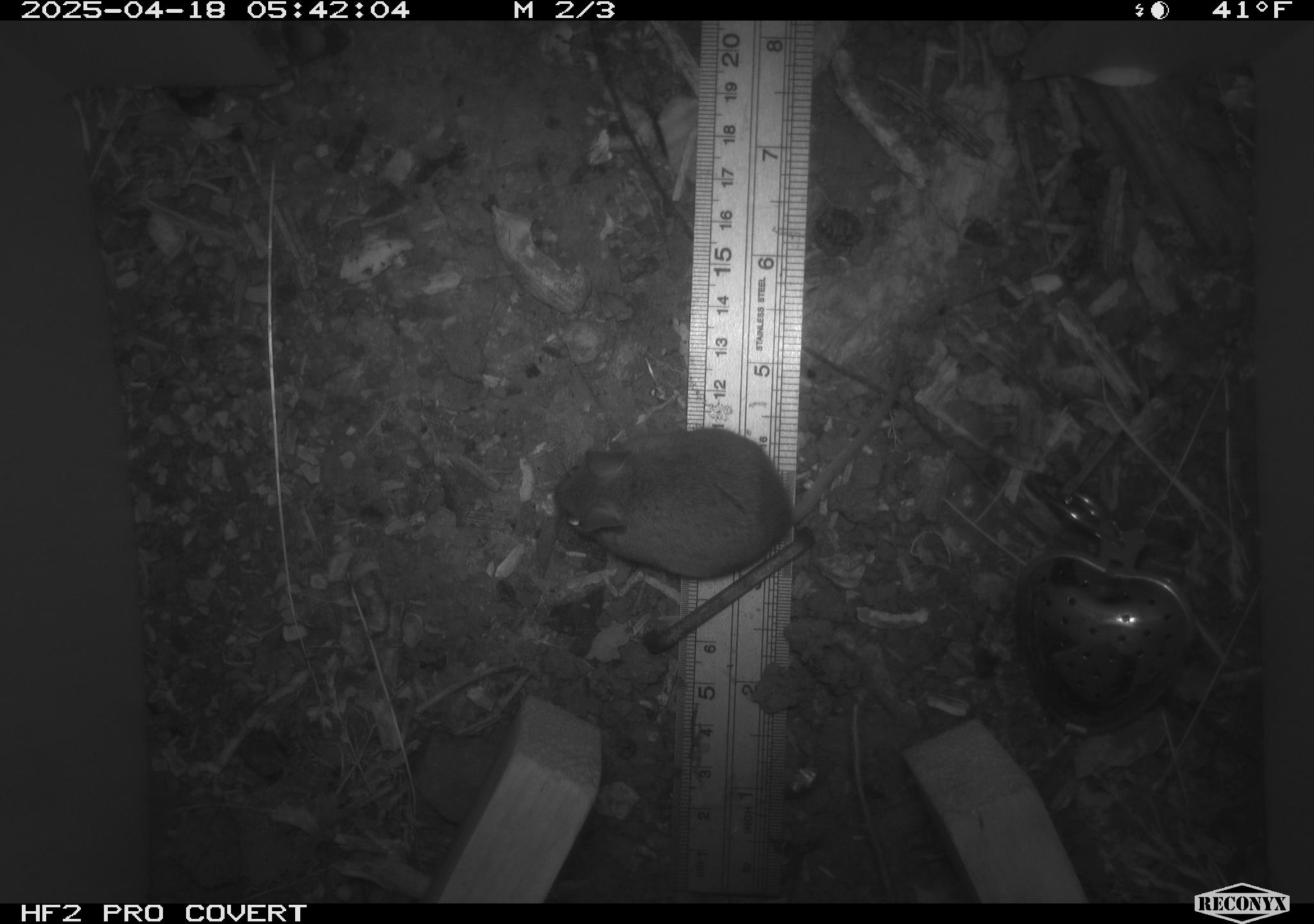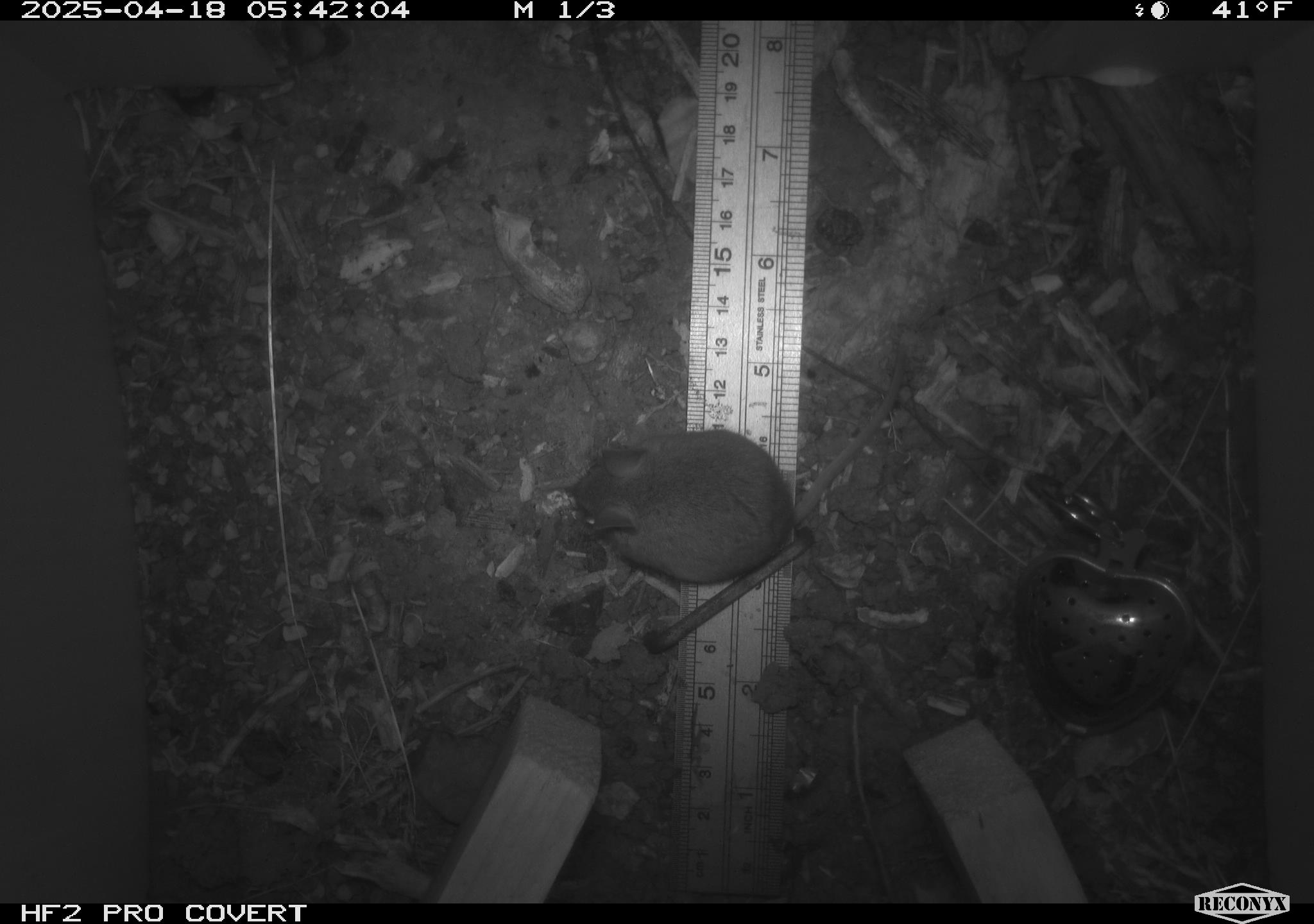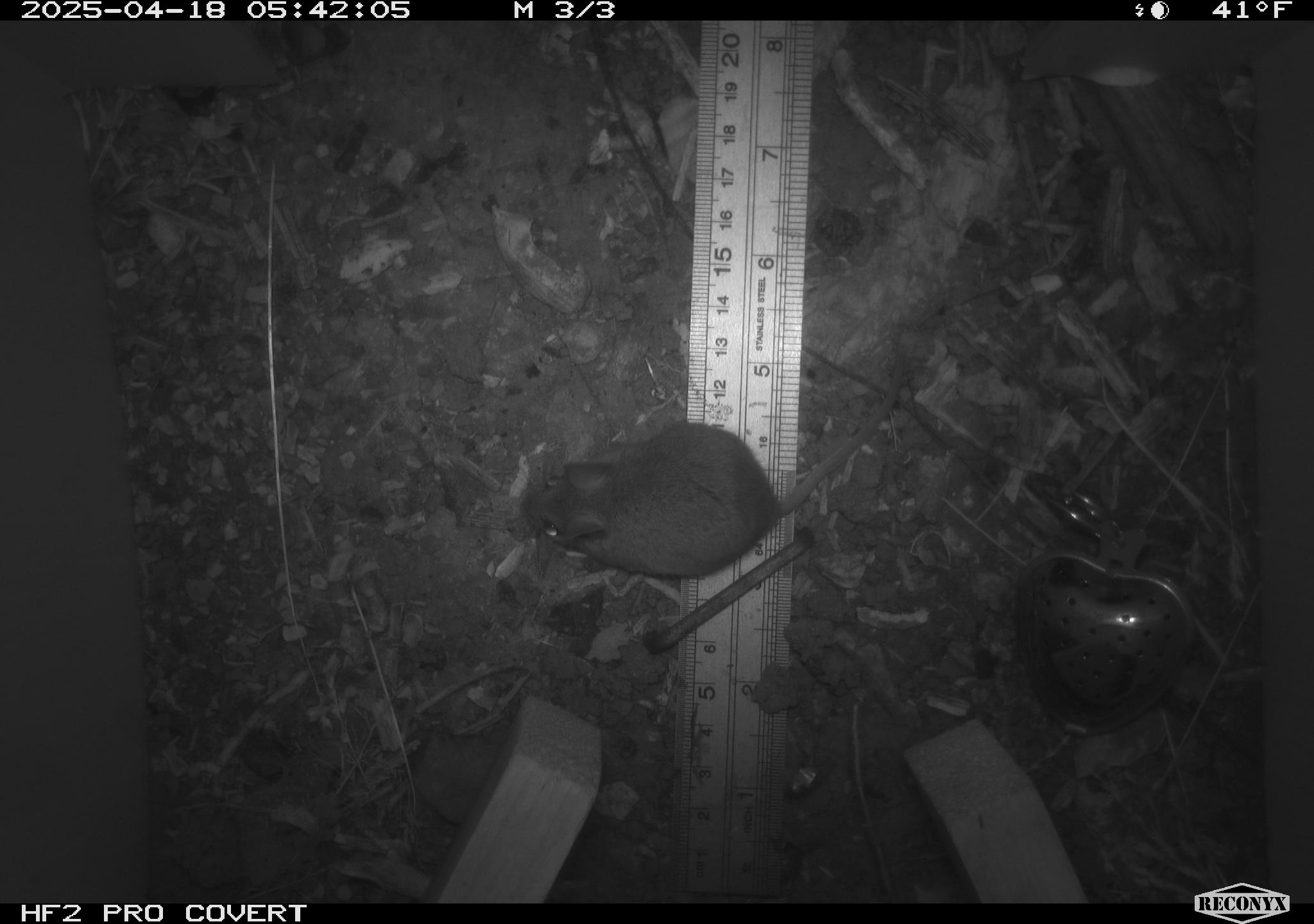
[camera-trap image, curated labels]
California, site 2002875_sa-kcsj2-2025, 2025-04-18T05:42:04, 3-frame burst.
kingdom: Animalia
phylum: Chordata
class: Mammalia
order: Rodentia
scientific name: Rodentia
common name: rodent